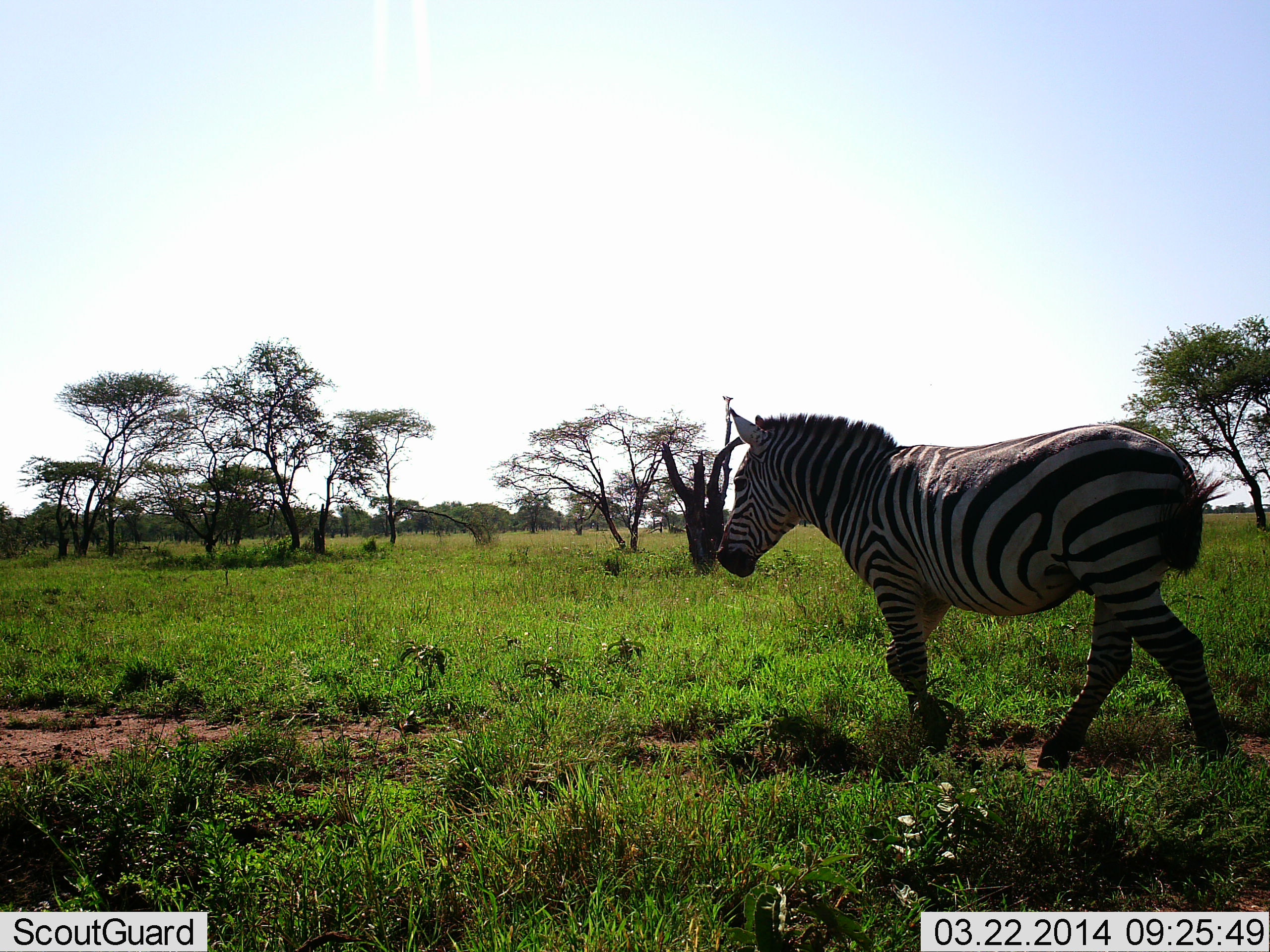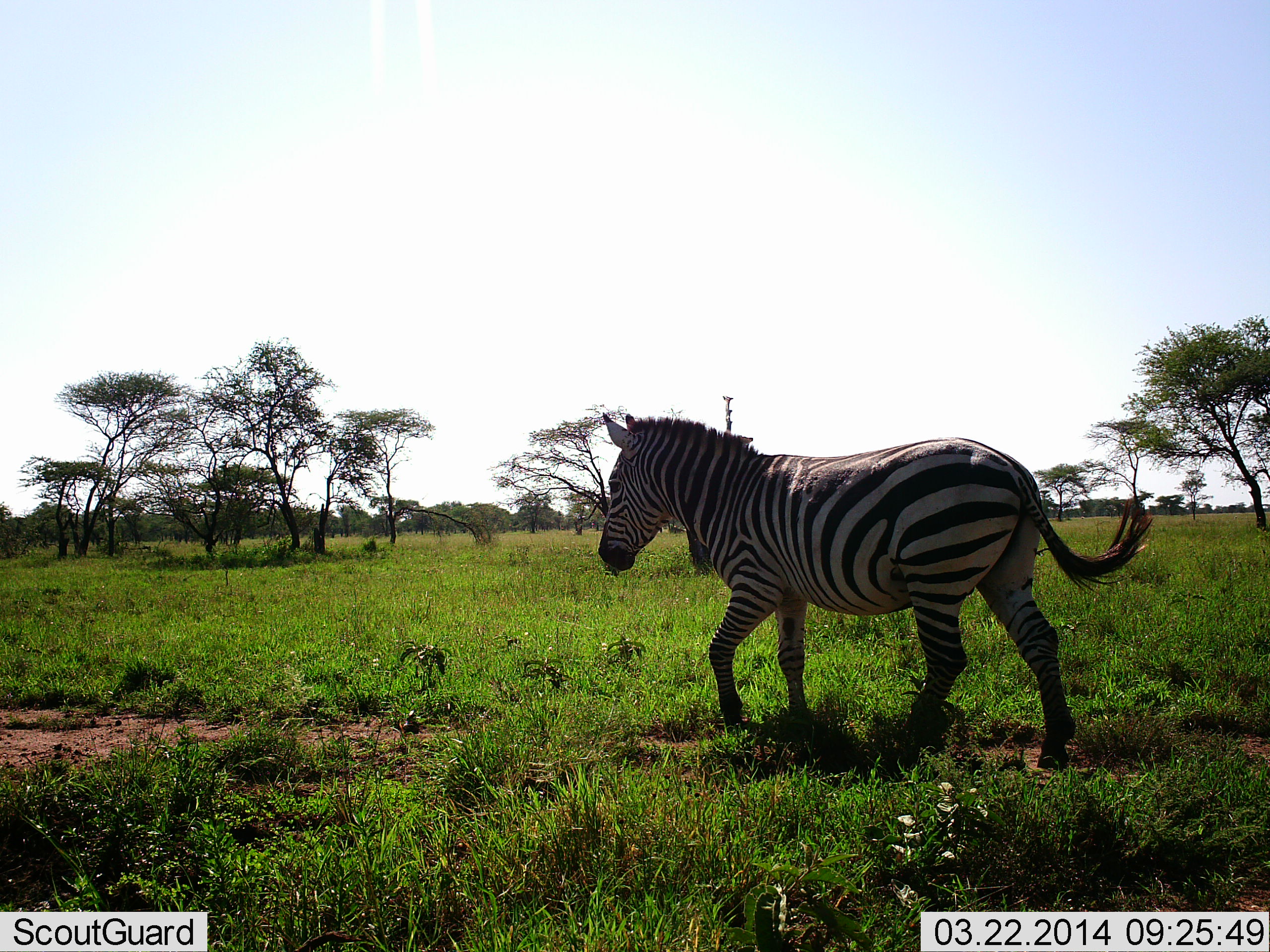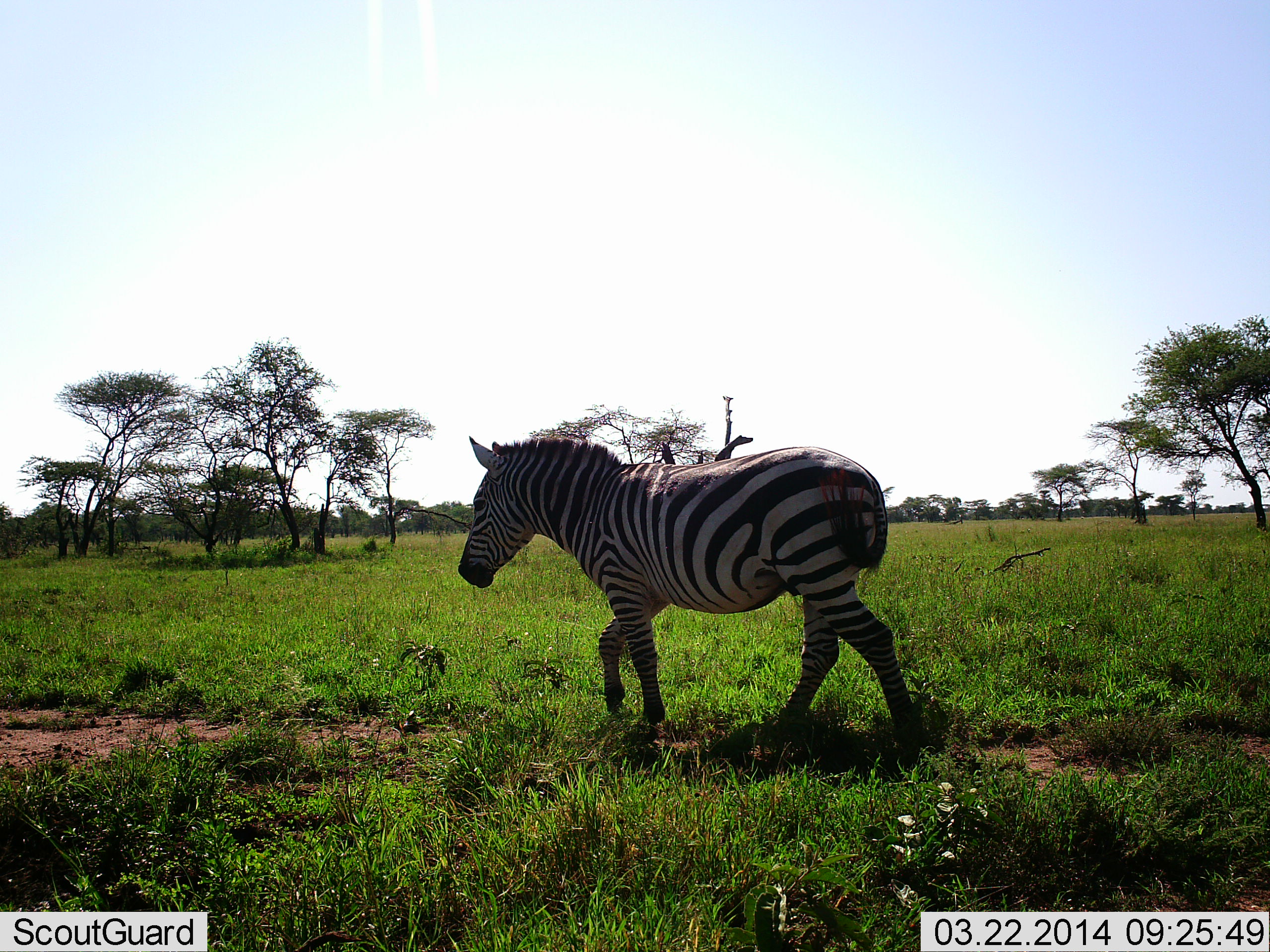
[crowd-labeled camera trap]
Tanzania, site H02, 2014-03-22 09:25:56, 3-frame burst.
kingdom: Animalia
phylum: Chordata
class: Mammalia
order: Perissodactyla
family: Equidae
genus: Equus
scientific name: Equus quagga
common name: plains zebra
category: zebra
Zebra (plains zebra) (Equus quagga), count 1. Behavior (volunteer vote fractions): standing 10%, resting 0%, moving 100%, interacting 0%. Young present (vote fraction): 0%. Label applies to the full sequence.